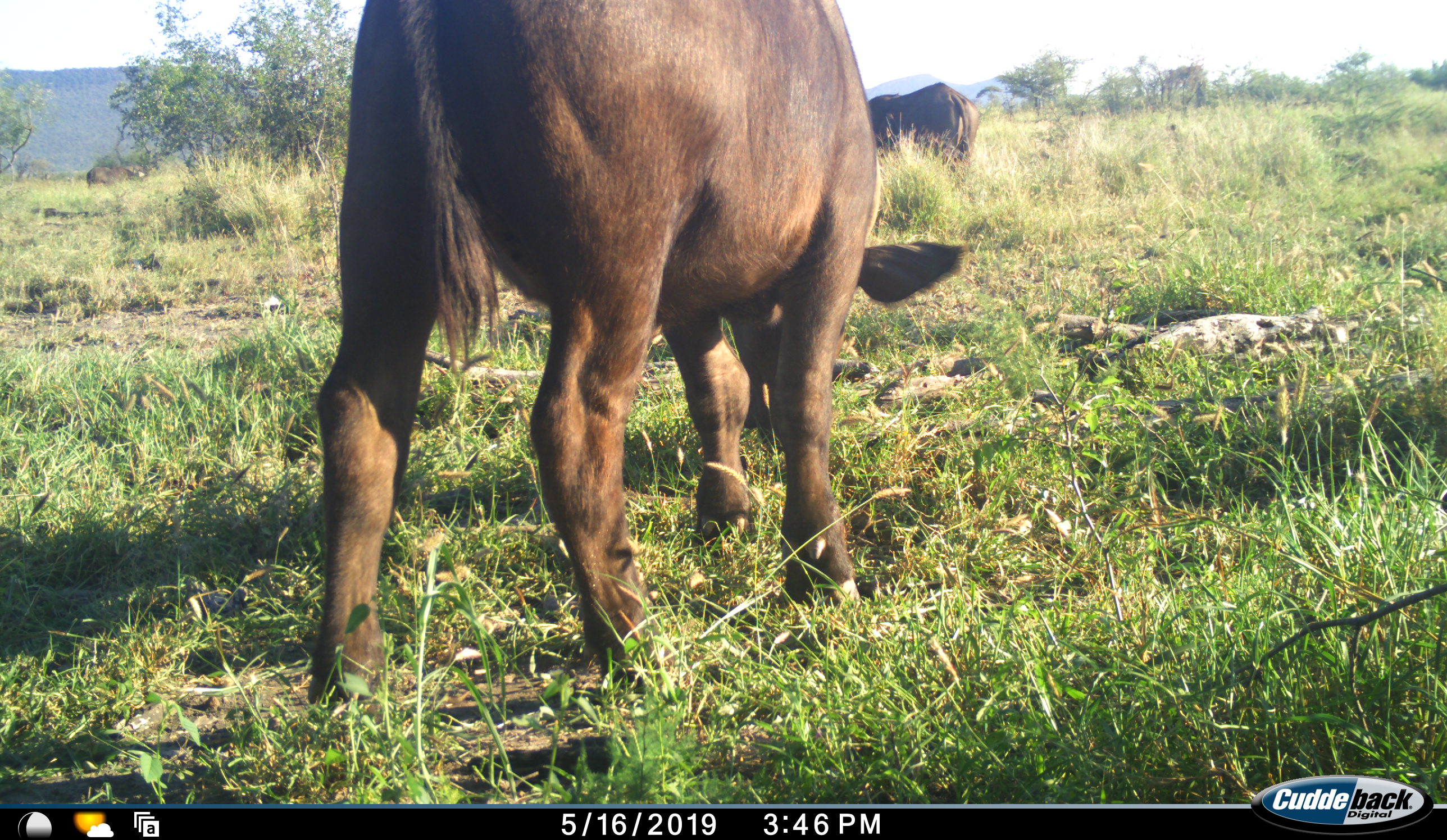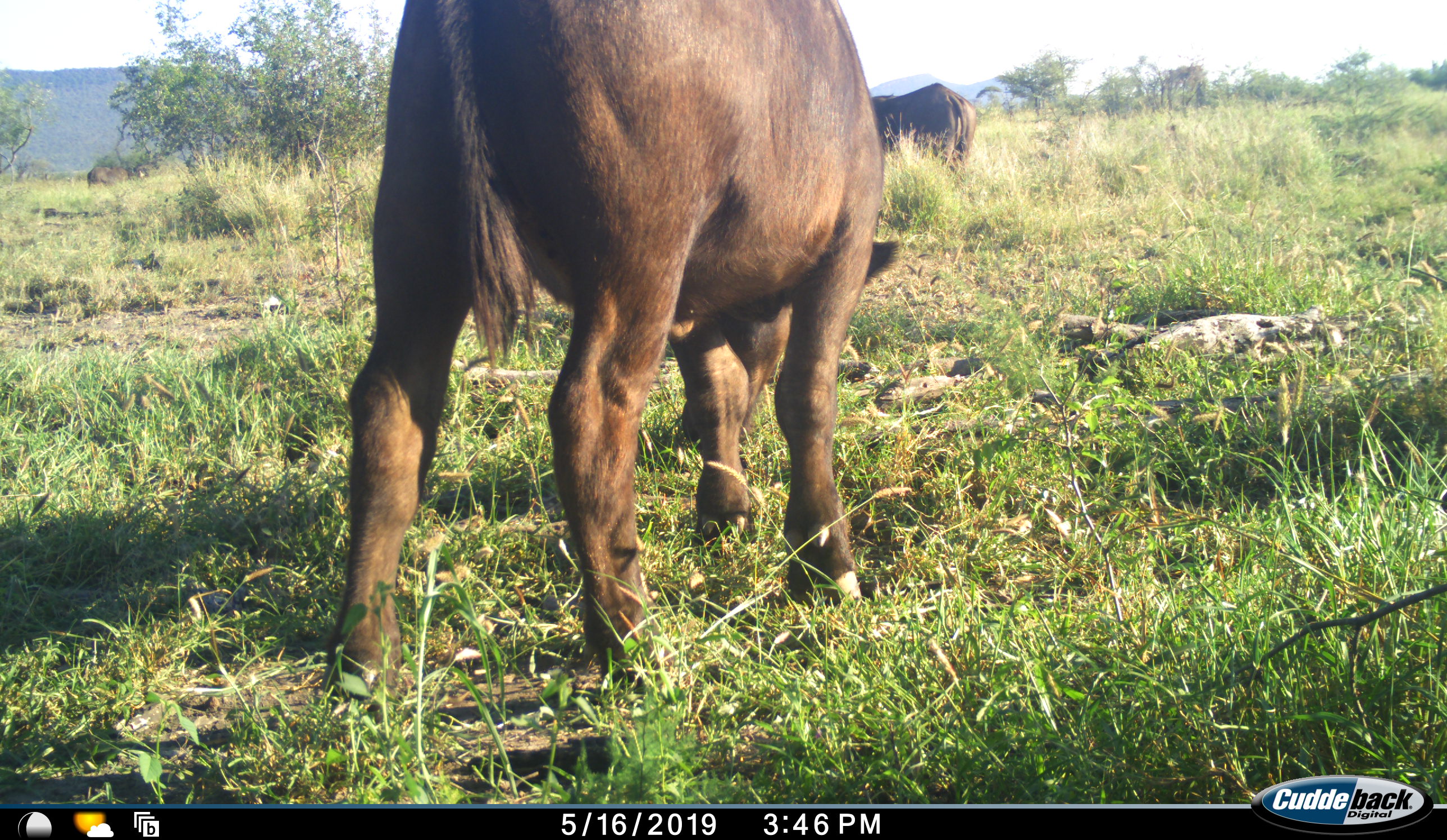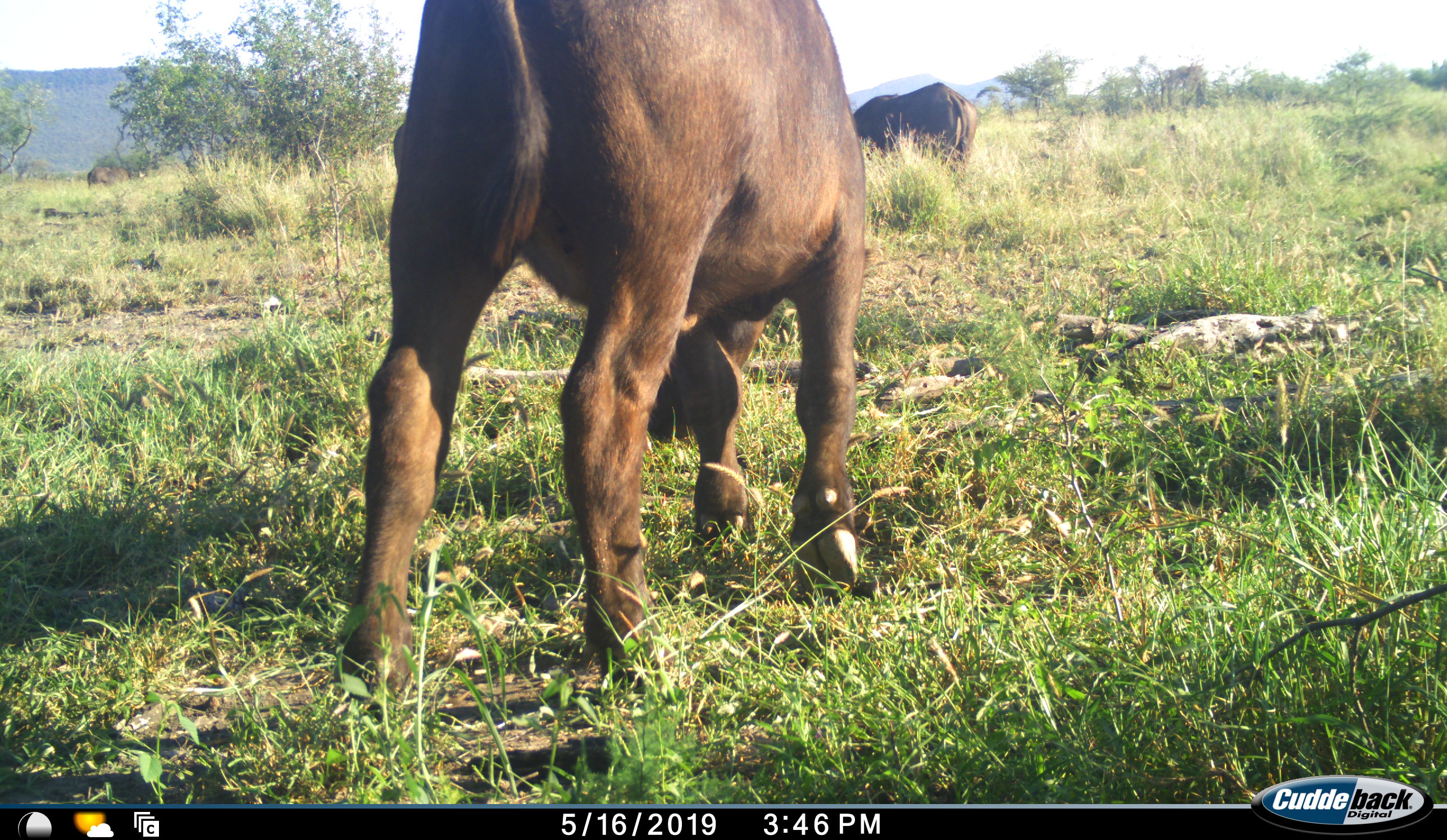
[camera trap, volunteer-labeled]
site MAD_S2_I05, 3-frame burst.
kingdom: Animalia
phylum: Chordata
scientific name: Vertebrata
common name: domestic animal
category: domesticanimal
Domesticanimal (domestic animal) (Vertebrata), count 2. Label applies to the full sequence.